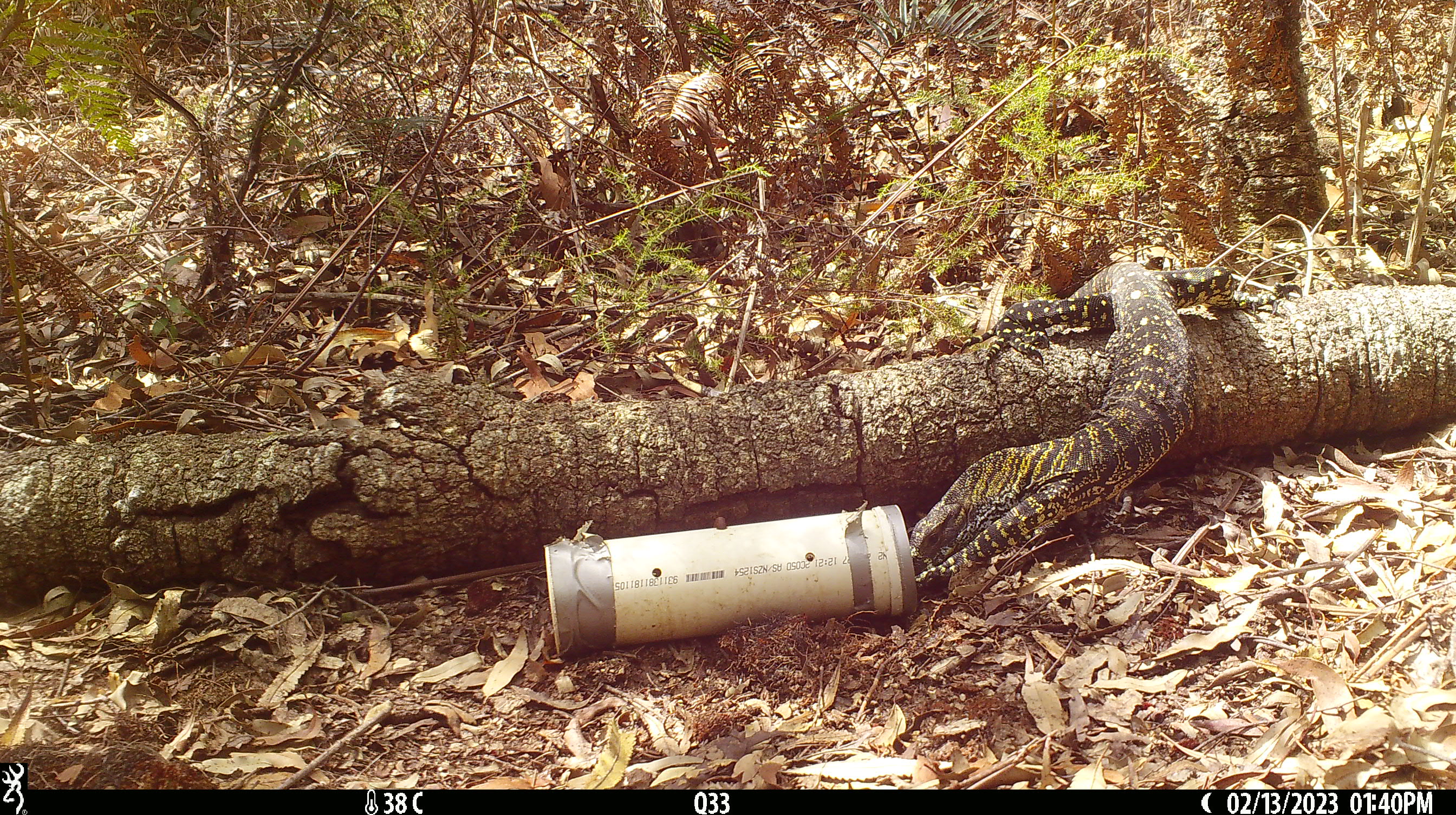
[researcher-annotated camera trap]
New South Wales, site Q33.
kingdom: Animalia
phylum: Chordata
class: Reptilia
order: Squamata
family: Varanidae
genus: Varanus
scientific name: Varanus varius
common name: lace monitor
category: goanna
Goanna (lace monitor) (Varanus varius).